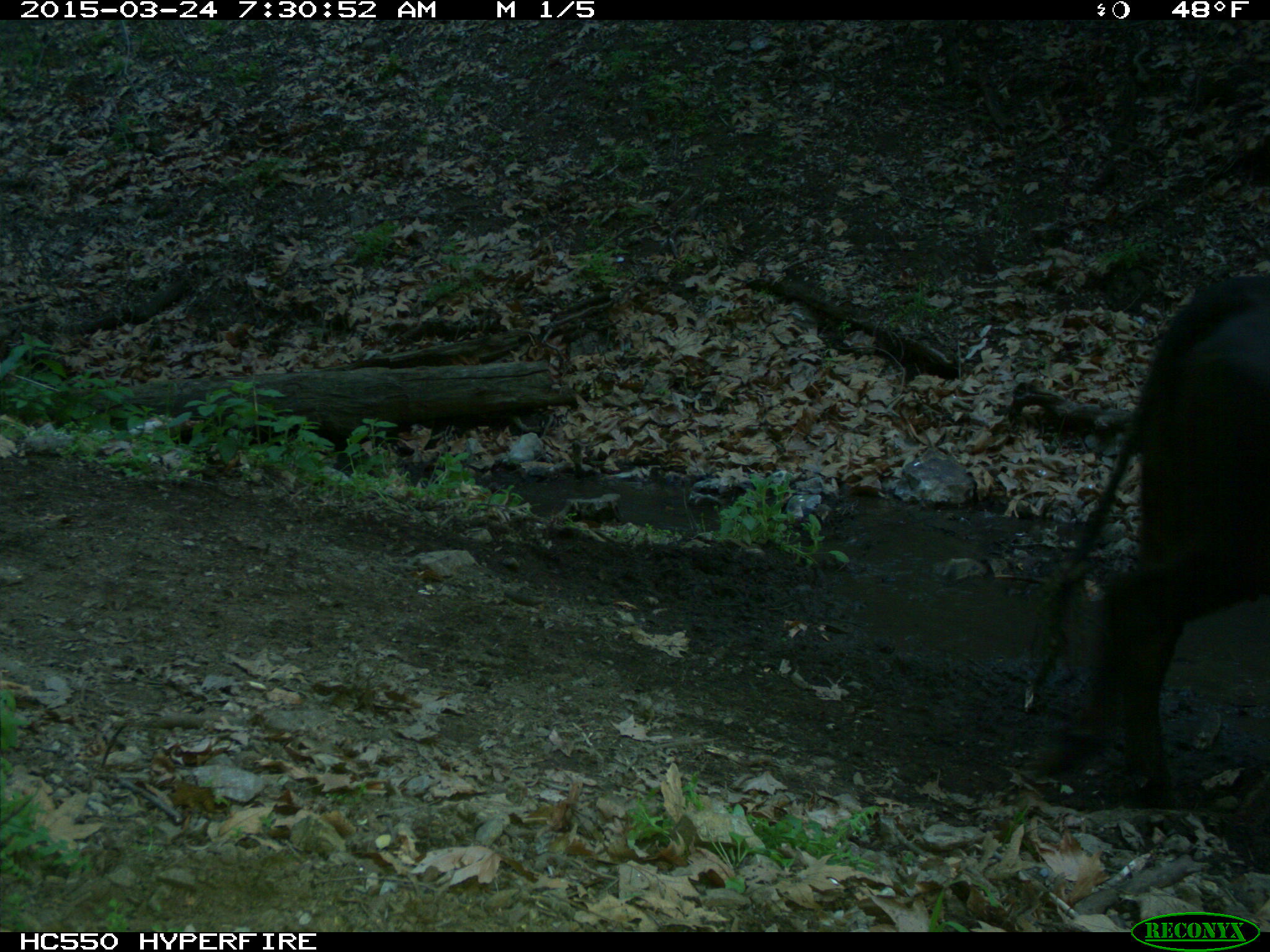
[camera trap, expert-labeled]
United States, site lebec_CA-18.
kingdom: Animalia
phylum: Chordata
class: Mammalia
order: Artiodactyla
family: Bovidae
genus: Bos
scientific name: Bos taurus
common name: domestic cow